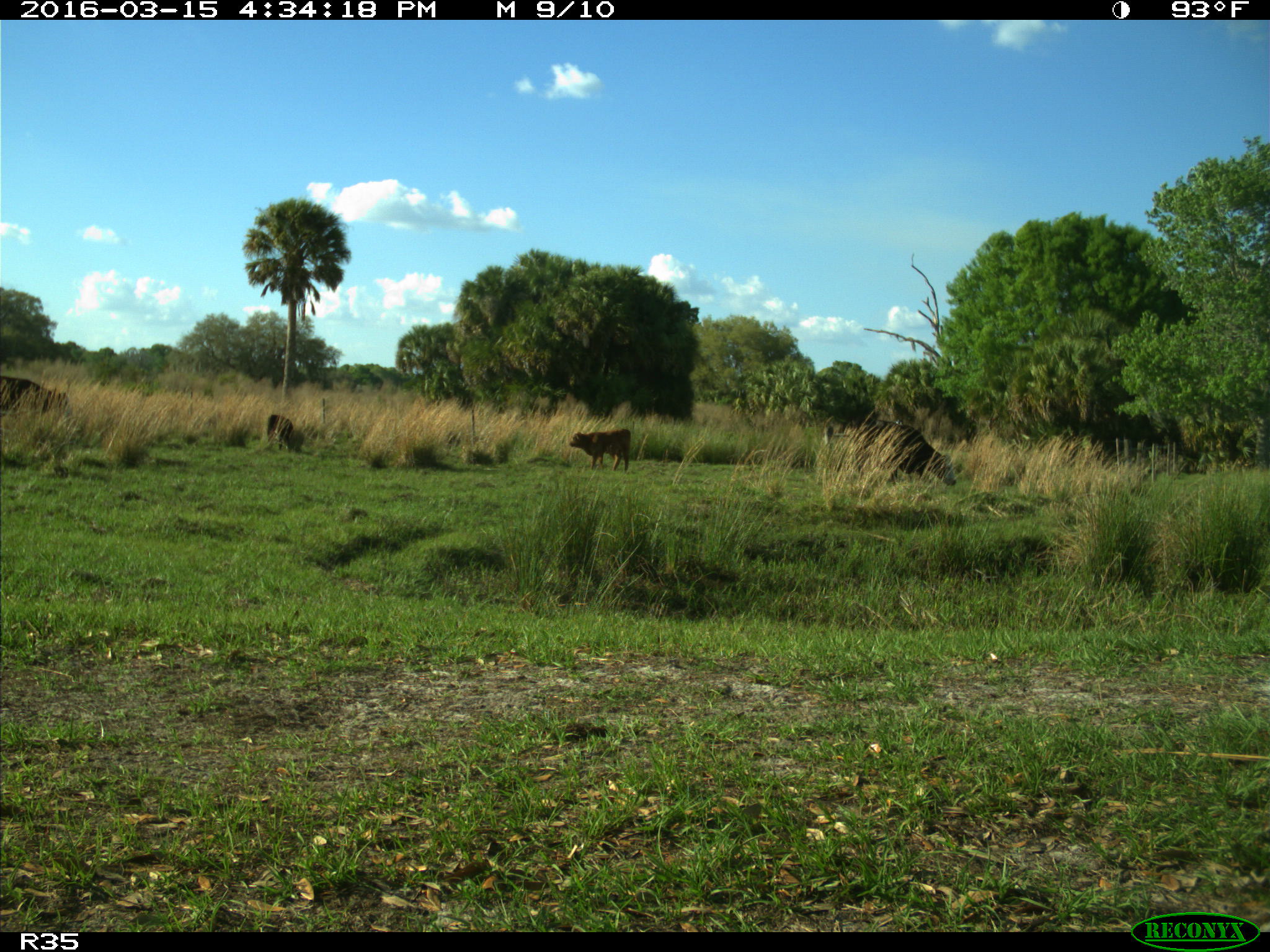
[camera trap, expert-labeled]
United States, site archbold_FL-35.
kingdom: Animalia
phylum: Chordata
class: Mammalia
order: Artiodactyla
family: Bovidae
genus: Bos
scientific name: Bos taurus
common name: domestic cow